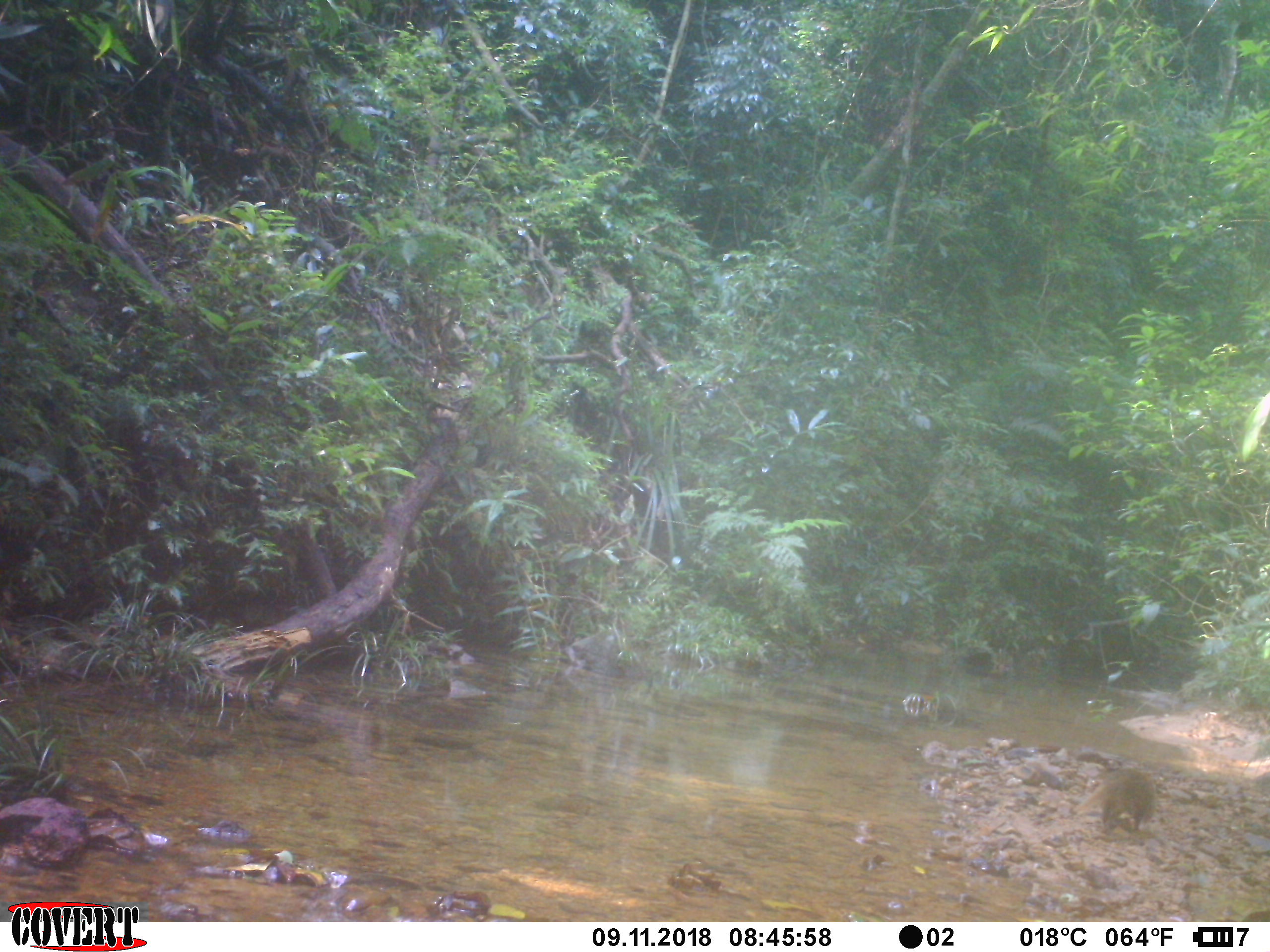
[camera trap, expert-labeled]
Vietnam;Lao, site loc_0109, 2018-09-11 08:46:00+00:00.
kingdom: Animalia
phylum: Chordata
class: Mammalia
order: Carnivora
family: Herpestidae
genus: Urva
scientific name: Urva urva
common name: crab-eating mongoose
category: crab eating mongoose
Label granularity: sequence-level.